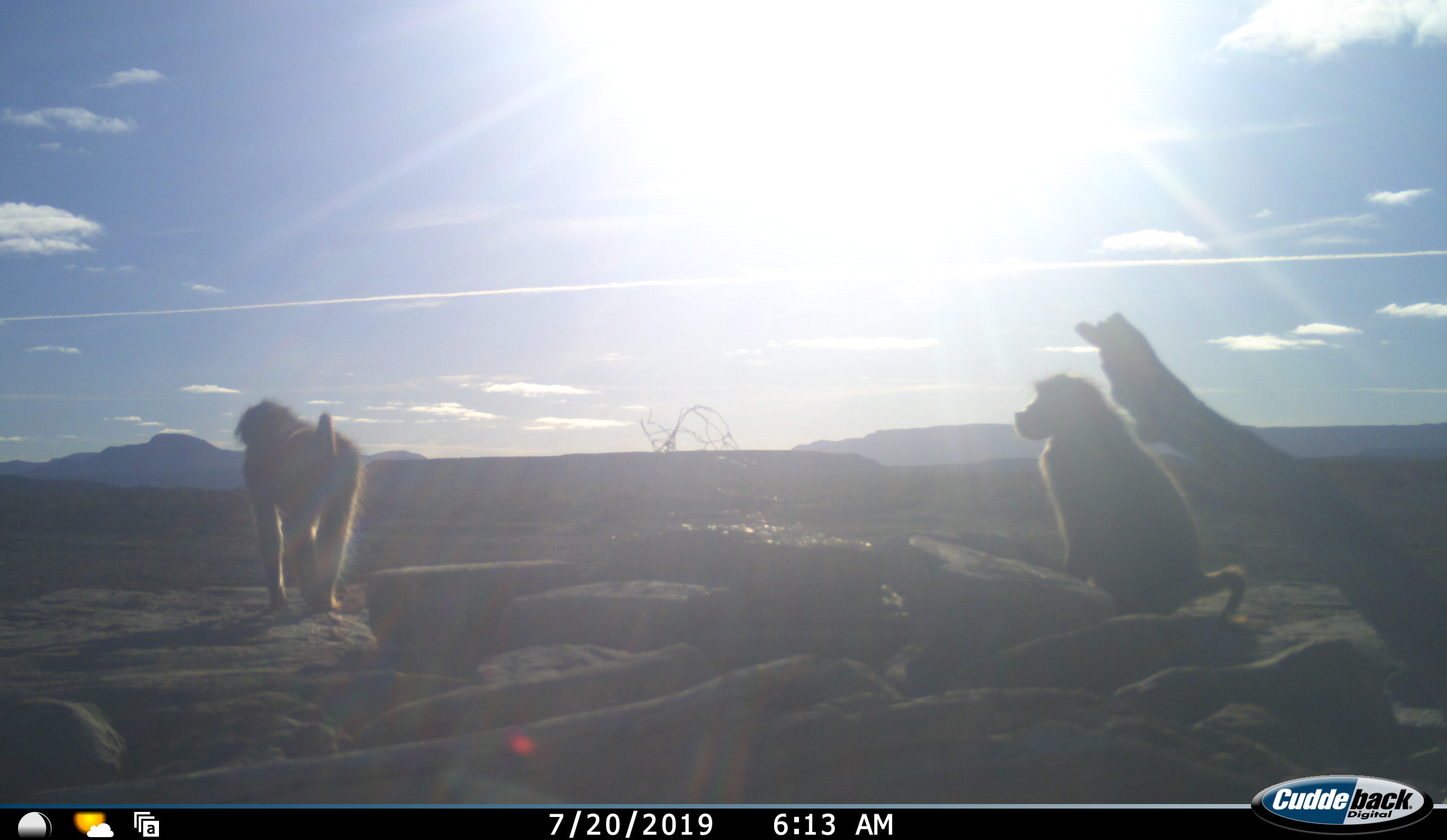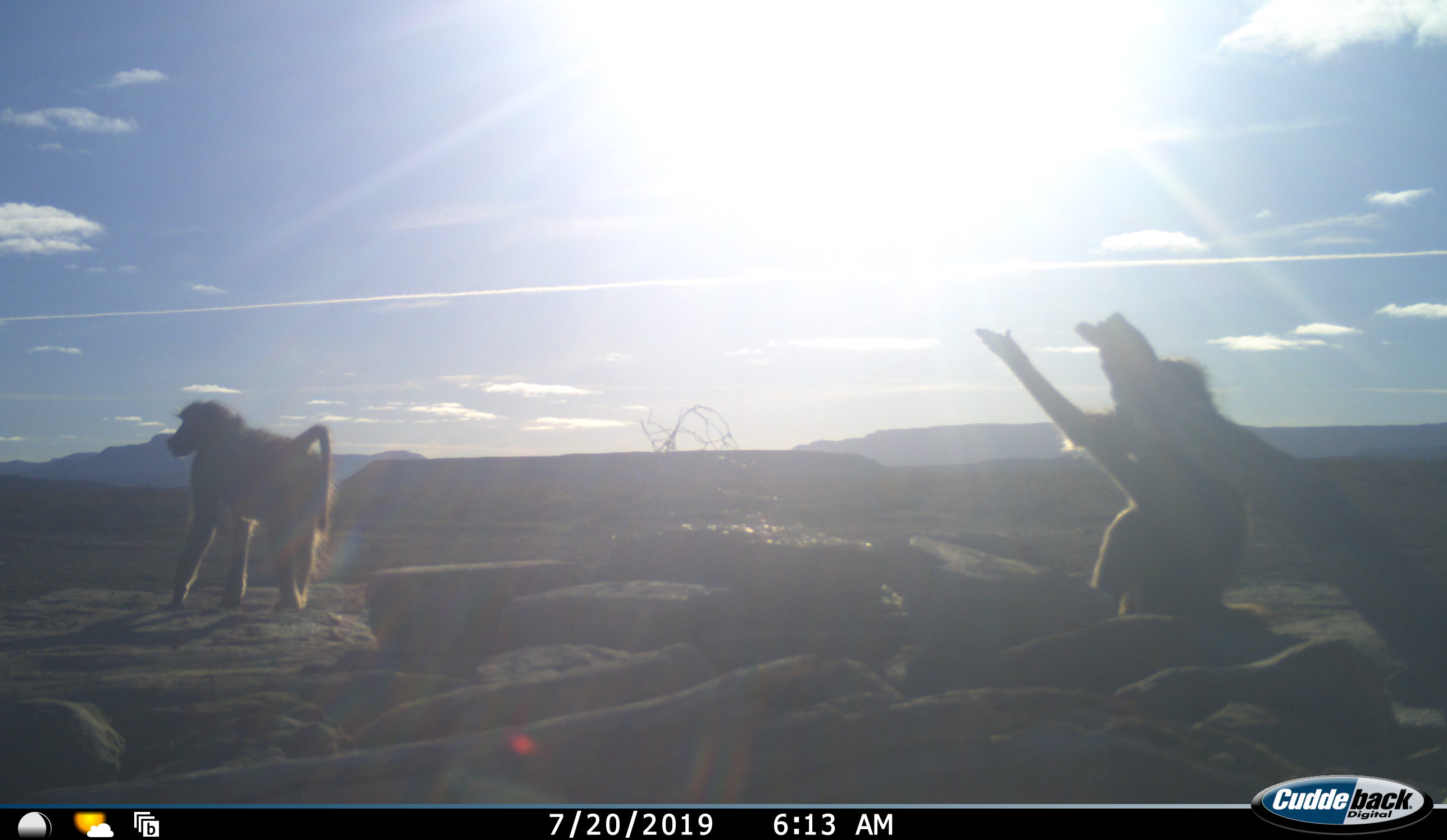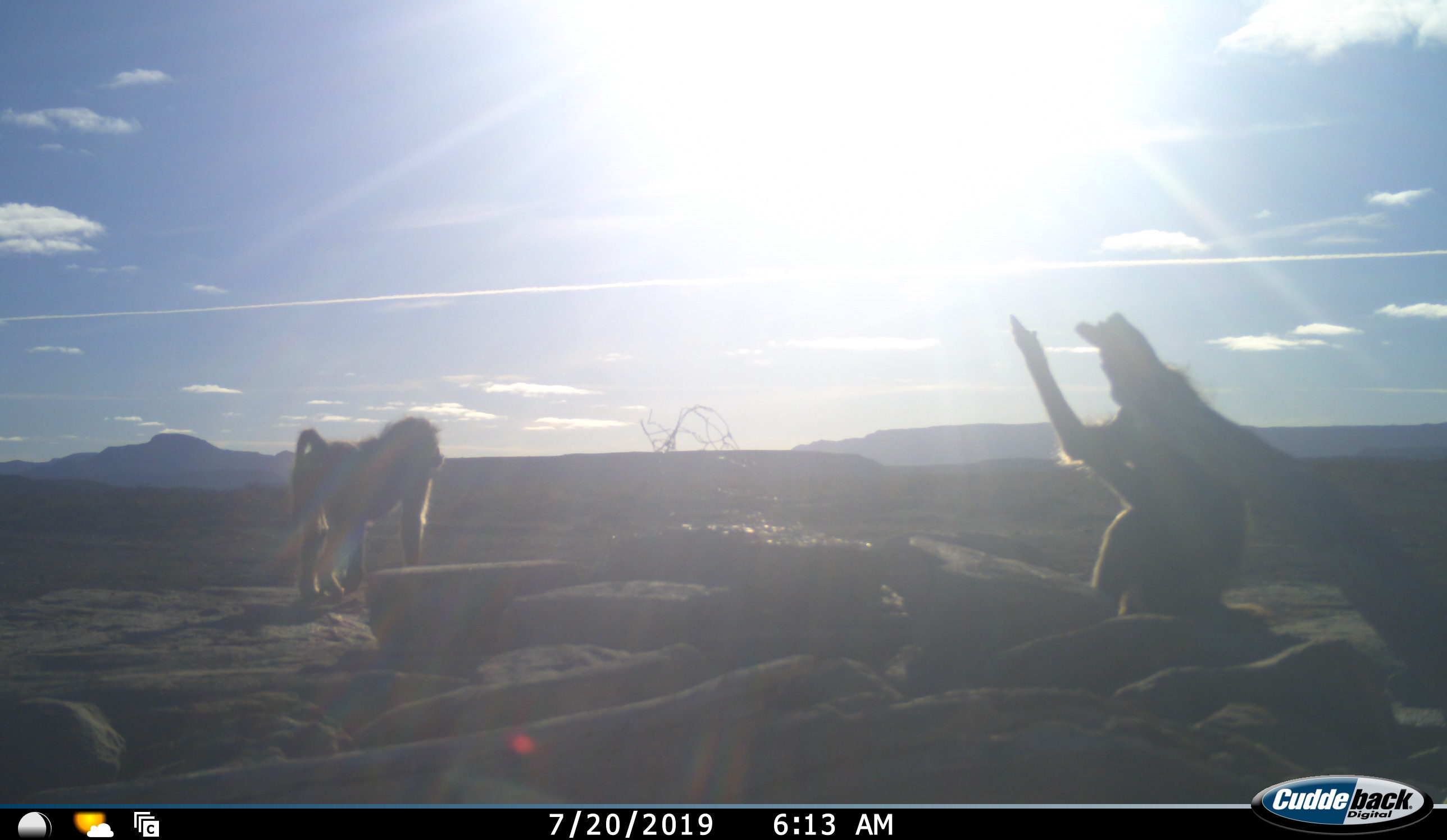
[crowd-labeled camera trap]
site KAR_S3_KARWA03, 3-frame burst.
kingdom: Animalia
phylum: Chordata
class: Mammalia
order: Primates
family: Cercopithecidae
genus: Papio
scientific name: Papio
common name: baboon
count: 2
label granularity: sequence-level